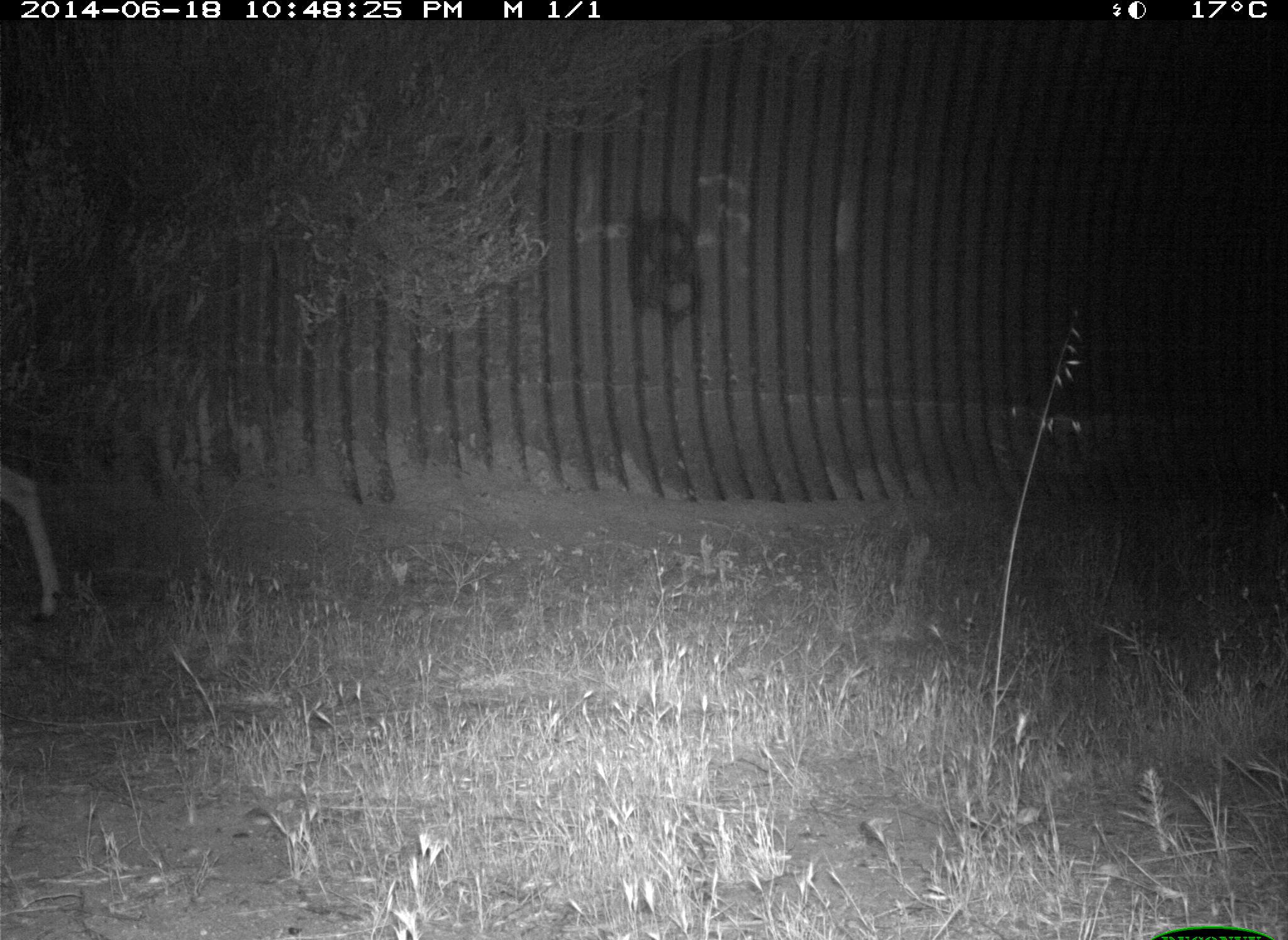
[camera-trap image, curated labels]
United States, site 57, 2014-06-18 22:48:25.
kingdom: Animalia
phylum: Chordata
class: Mammalia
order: Artiodactyla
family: Cervidae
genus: Odocoileus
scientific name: Odocoileus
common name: deer